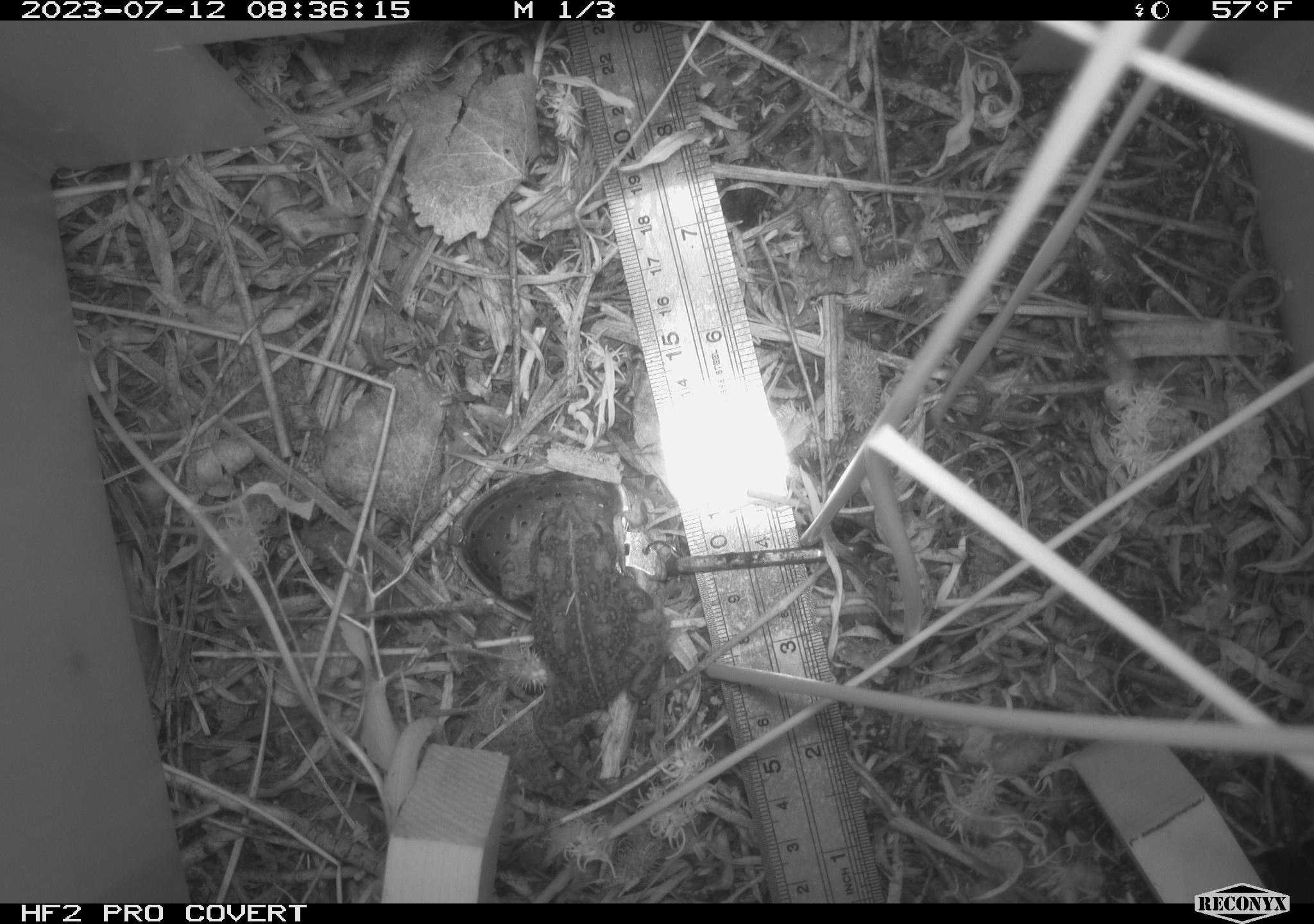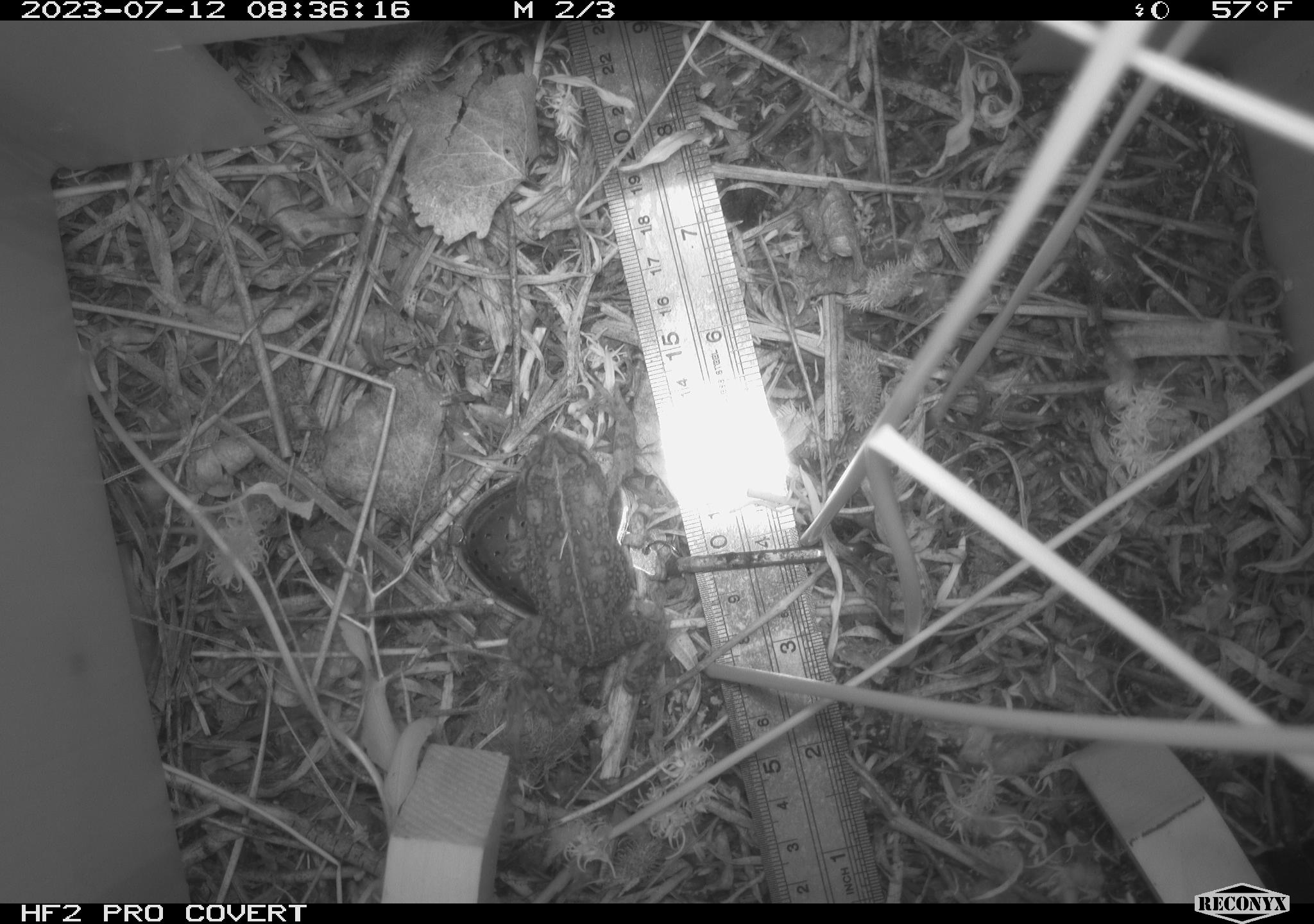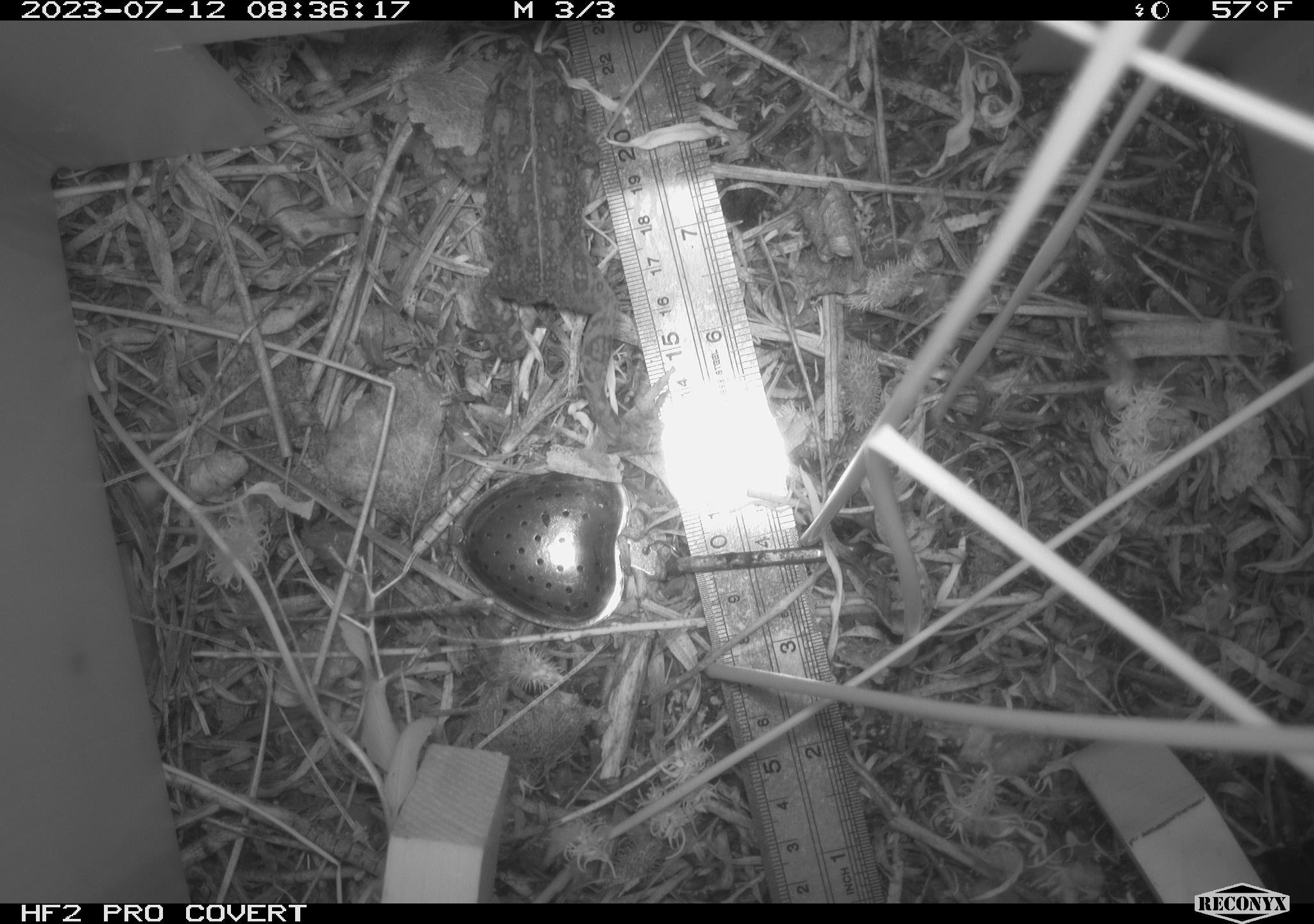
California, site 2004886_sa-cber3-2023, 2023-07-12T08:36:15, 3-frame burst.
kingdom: Animalia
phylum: Chordata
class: Amphibia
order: Anura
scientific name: Anura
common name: frogs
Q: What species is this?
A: Frogs (Anura).